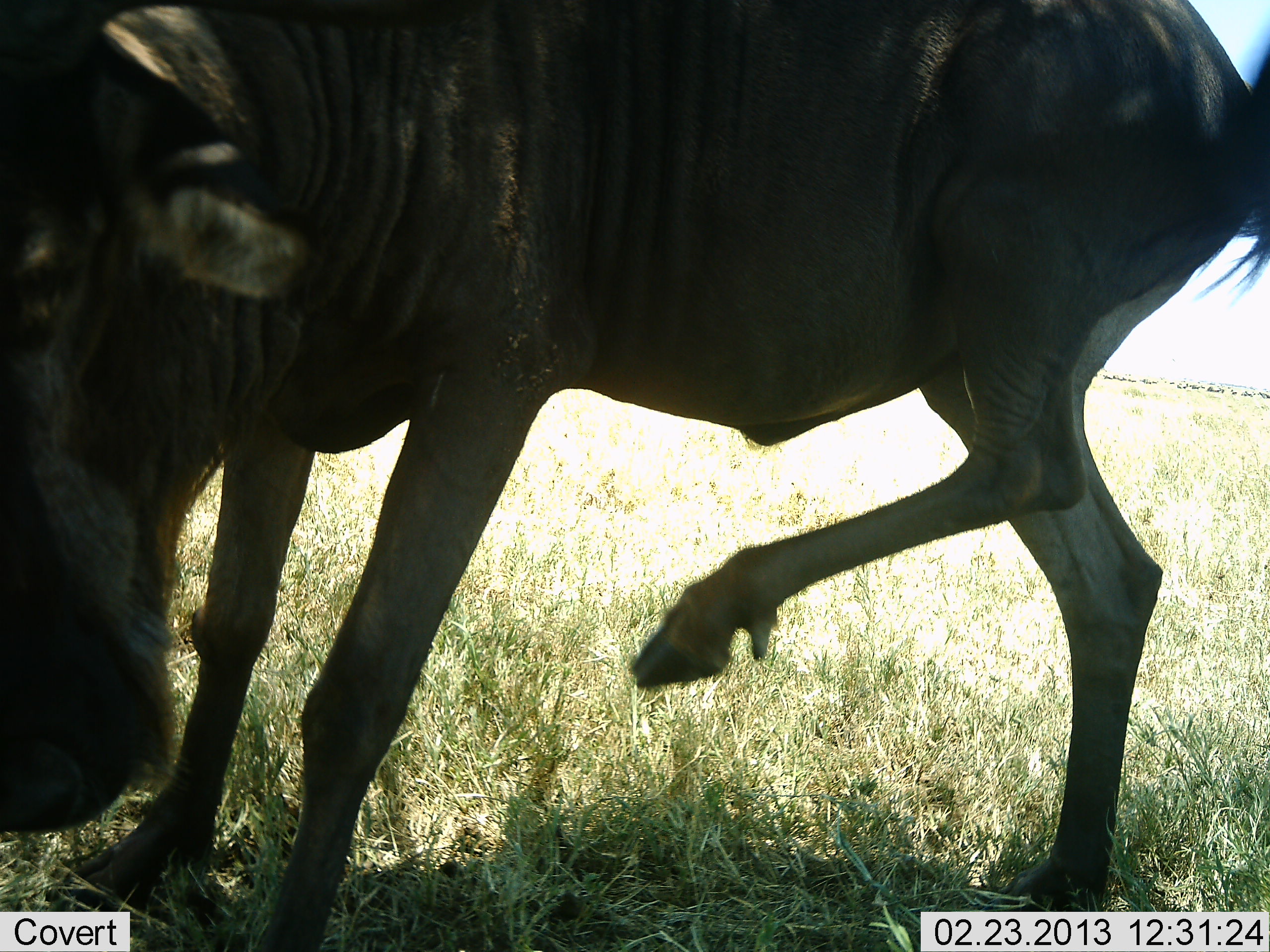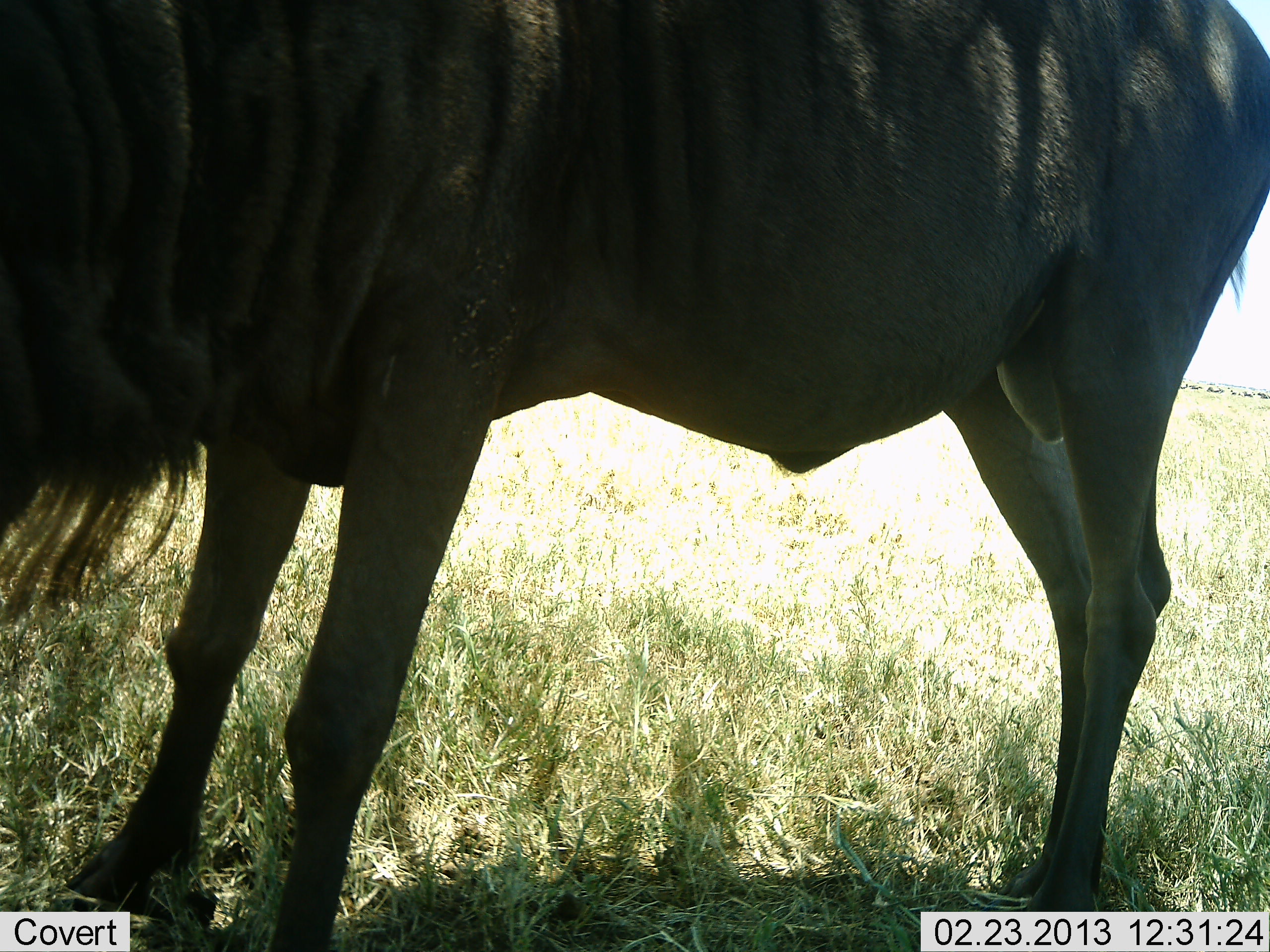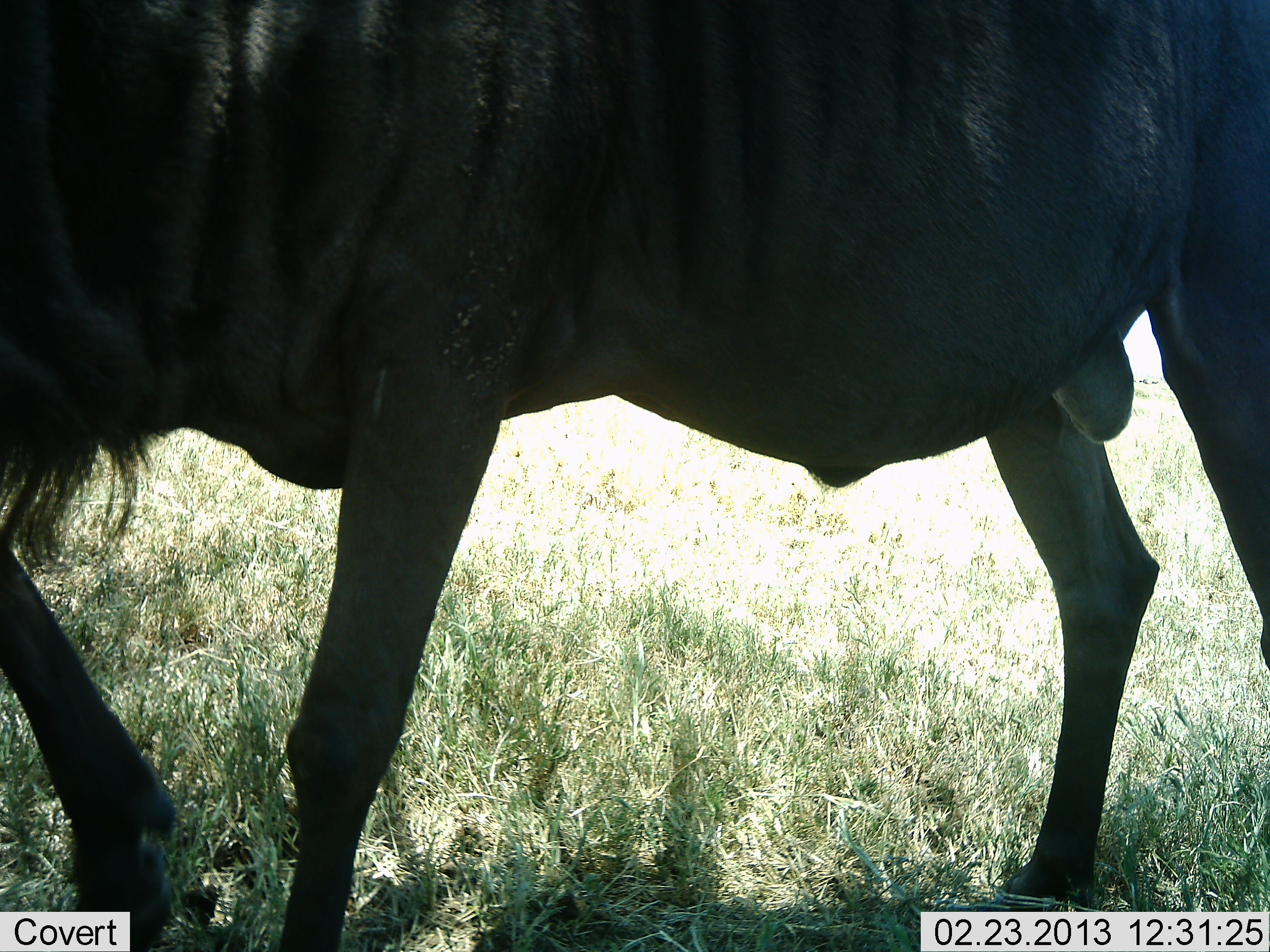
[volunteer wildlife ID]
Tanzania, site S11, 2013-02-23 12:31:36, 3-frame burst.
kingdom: Animalia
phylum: Chordata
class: Mammalia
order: Artiodactyla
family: Bovidae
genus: Connochaetes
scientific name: Connochaetes taurinus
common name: blue wildebeest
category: wildebeest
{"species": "wildebeest (blue wildebeest) (Connochaetes taurinus)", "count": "1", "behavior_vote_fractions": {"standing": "90%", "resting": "0%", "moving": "14%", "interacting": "5%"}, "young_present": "0%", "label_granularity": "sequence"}